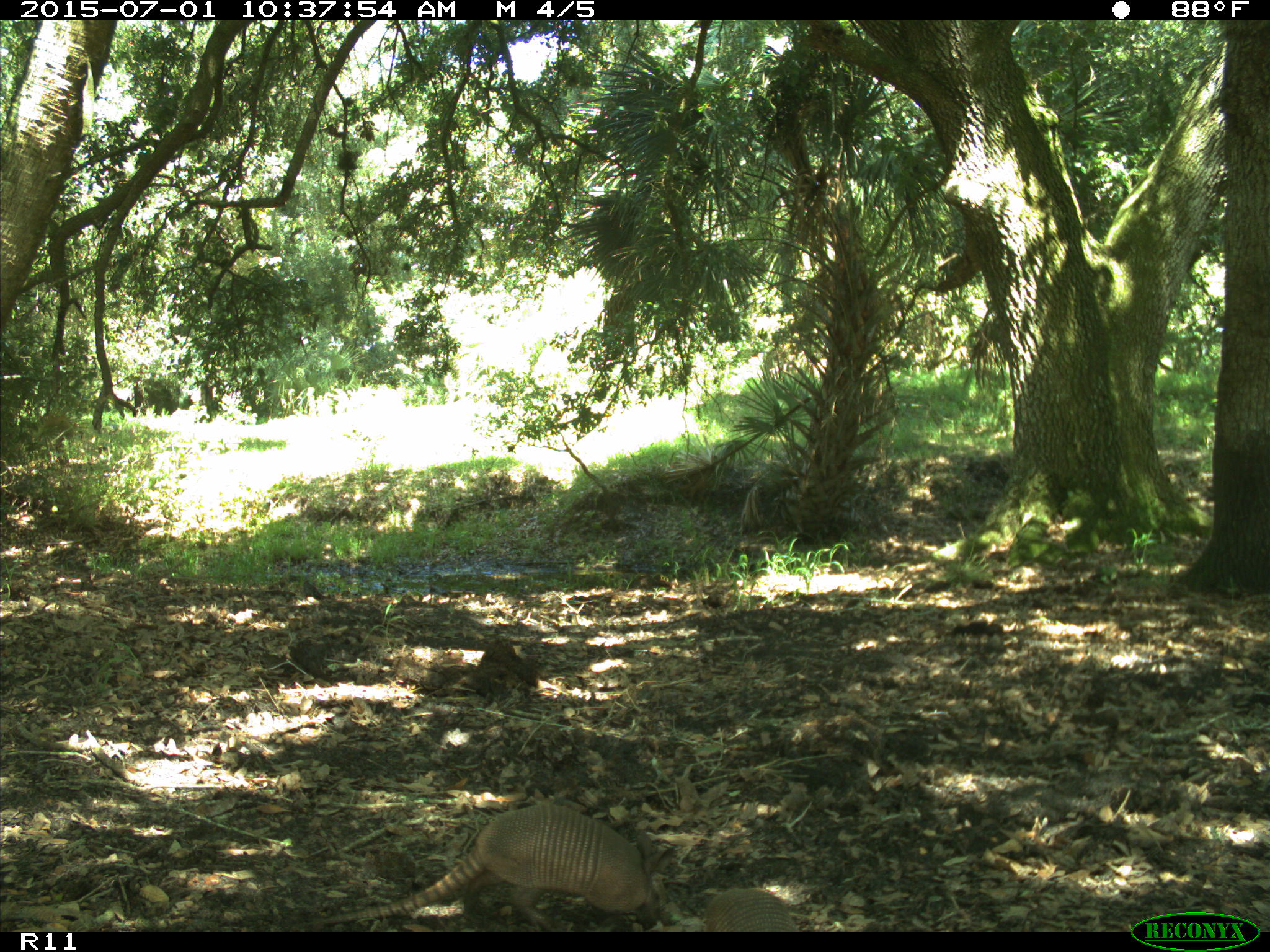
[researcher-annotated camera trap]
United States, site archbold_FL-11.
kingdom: Animalia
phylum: Chordata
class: Mammalia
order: Cingulata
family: Dasypodidae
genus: Dasypus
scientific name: Dasypus novemcinctus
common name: nine-banded armadillo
Dasypus novemcinctus (nine-banded armadillo).